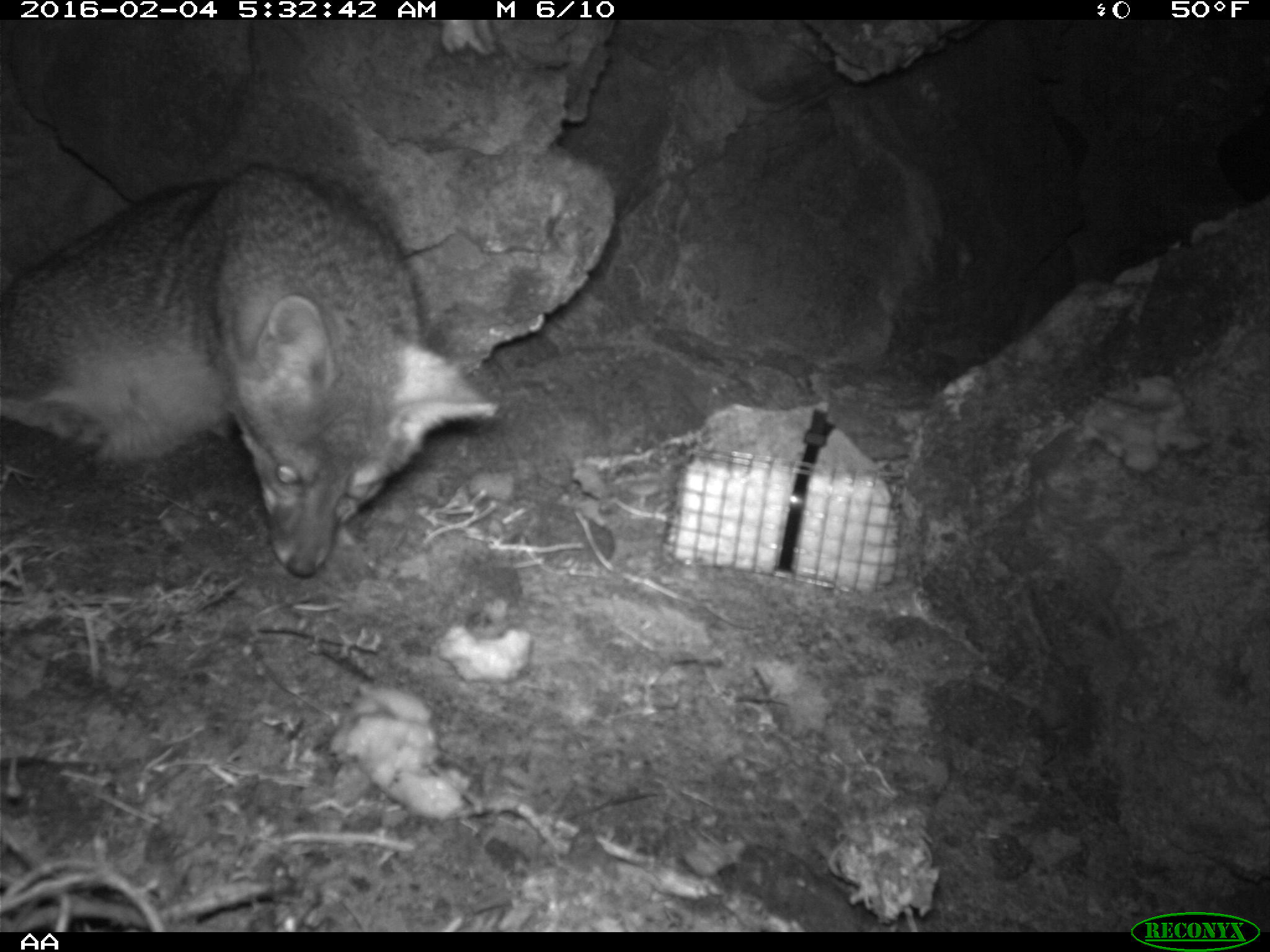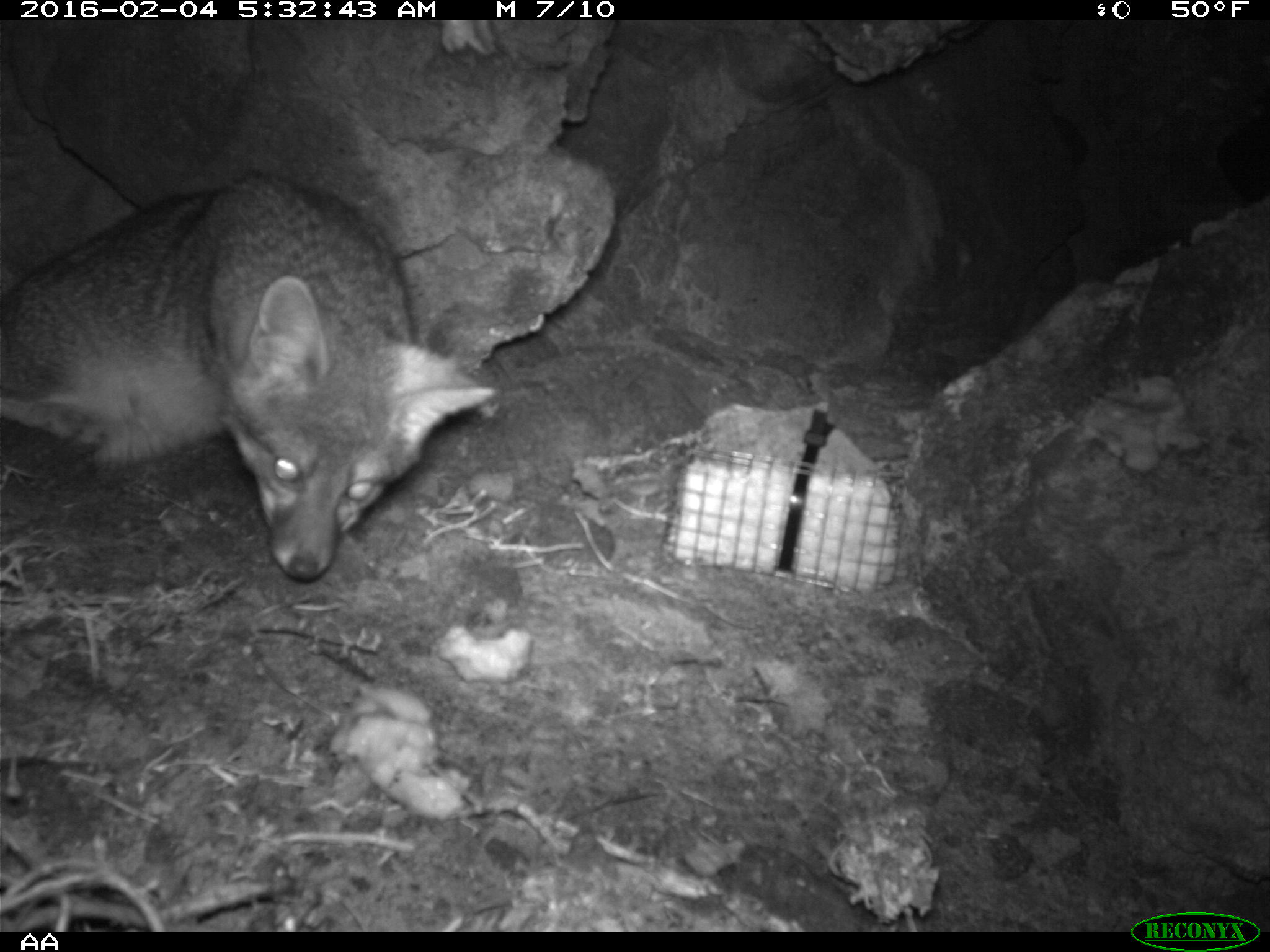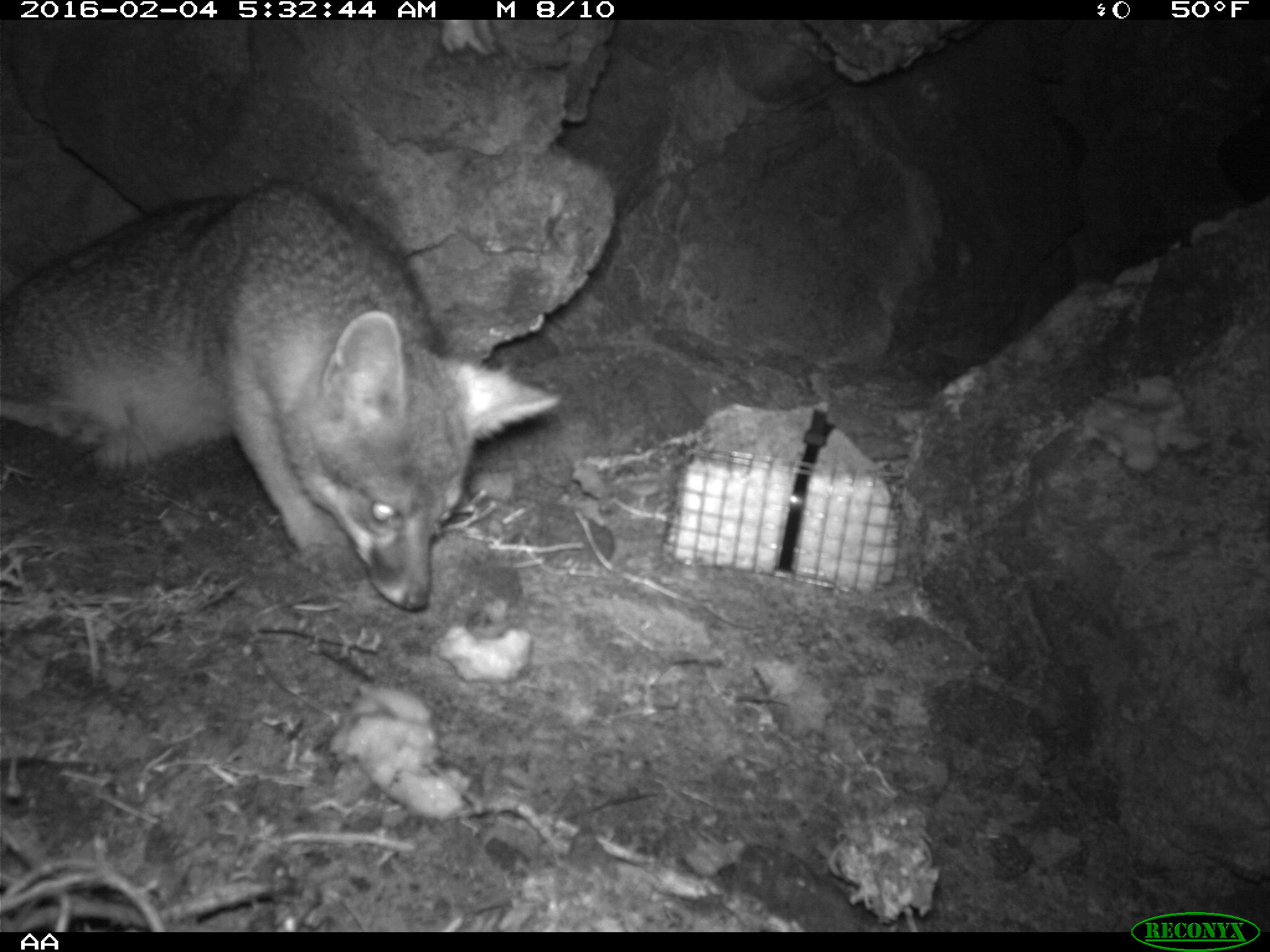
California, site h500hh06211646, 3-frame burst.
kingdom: Animalia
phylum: Chordata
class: Mammalia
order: Carnivora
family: Canidae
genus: Urocyon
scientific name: Urocyon littoralis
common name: island fox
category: fox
Fox (island fox) (Urocyon littoralis).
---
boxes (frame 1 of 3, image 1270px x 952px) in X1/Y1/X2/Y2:
fox: 0/164/499/577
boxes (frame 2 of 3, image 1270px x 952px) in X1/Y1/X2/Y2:
fox: 0/165/499/584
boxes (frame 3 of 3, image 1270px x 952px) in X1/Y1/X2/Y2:
fox: 0/178/556/610